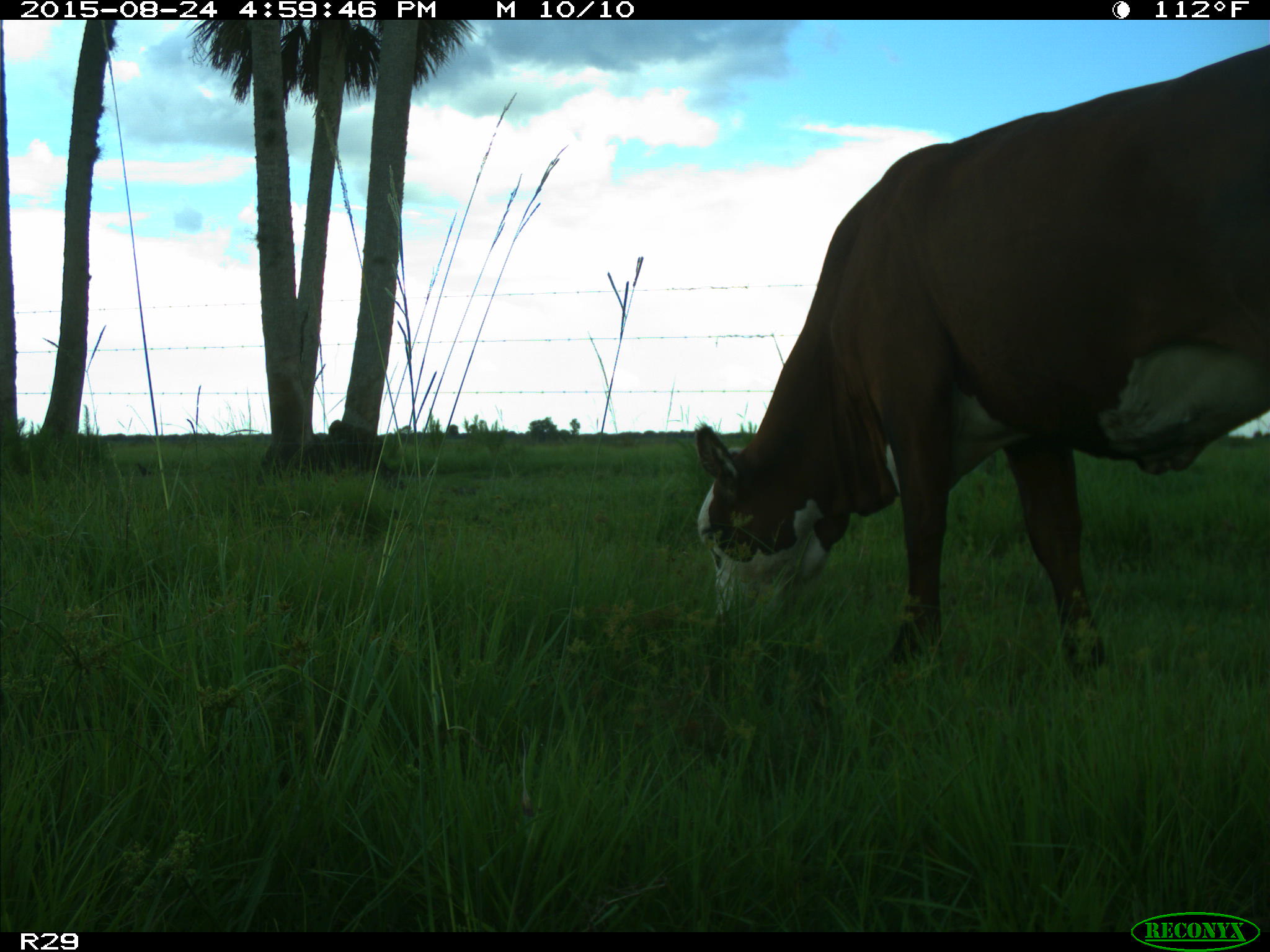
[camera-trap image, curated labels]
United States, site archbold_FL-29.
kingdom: Animalia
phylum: Chordata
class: Mammalia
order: Artiodactyla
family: Bovidae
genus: Bos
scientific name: Bos taurus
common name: domestic cow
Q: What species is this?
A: Bos taurus (domestic cow).